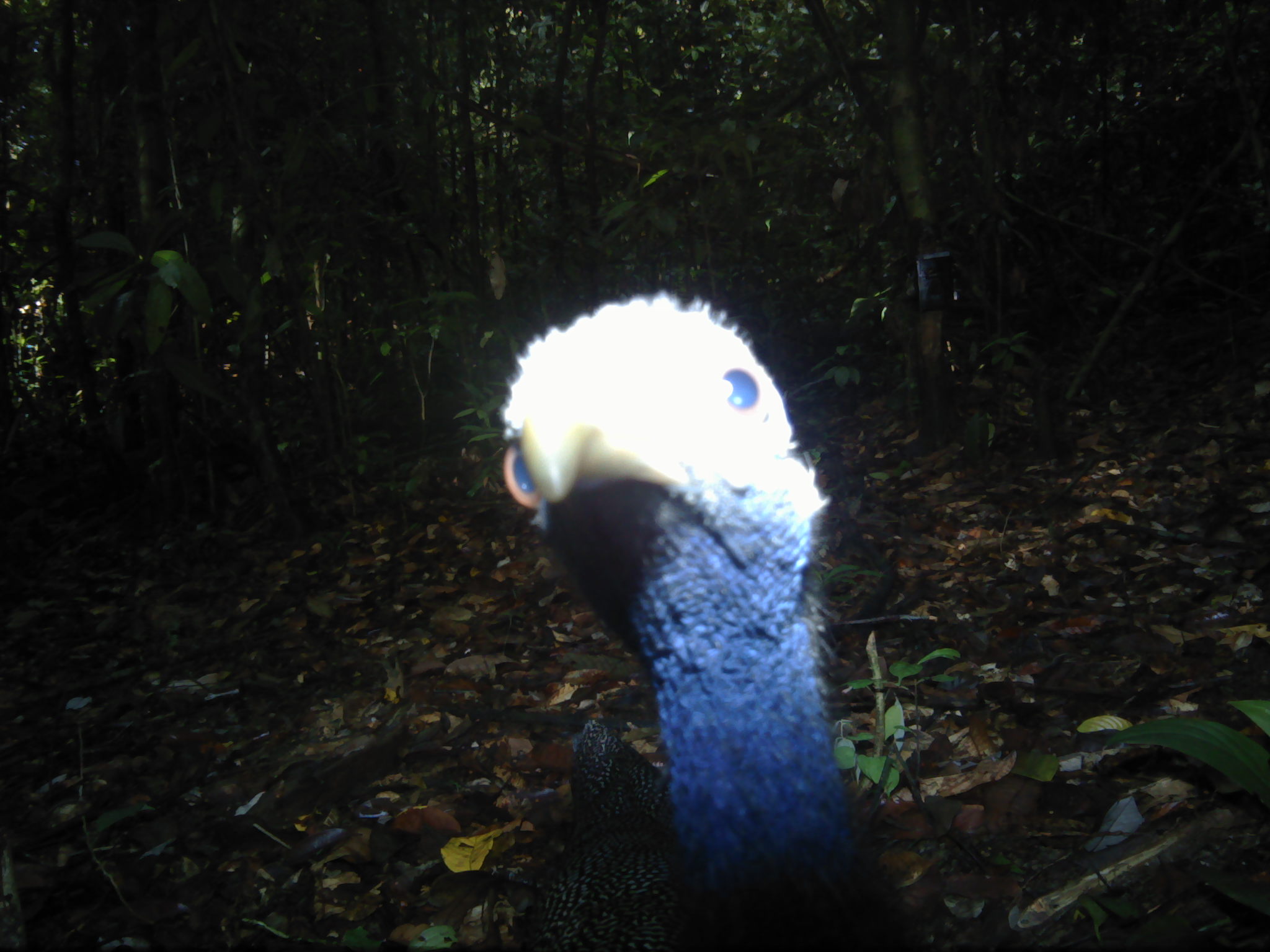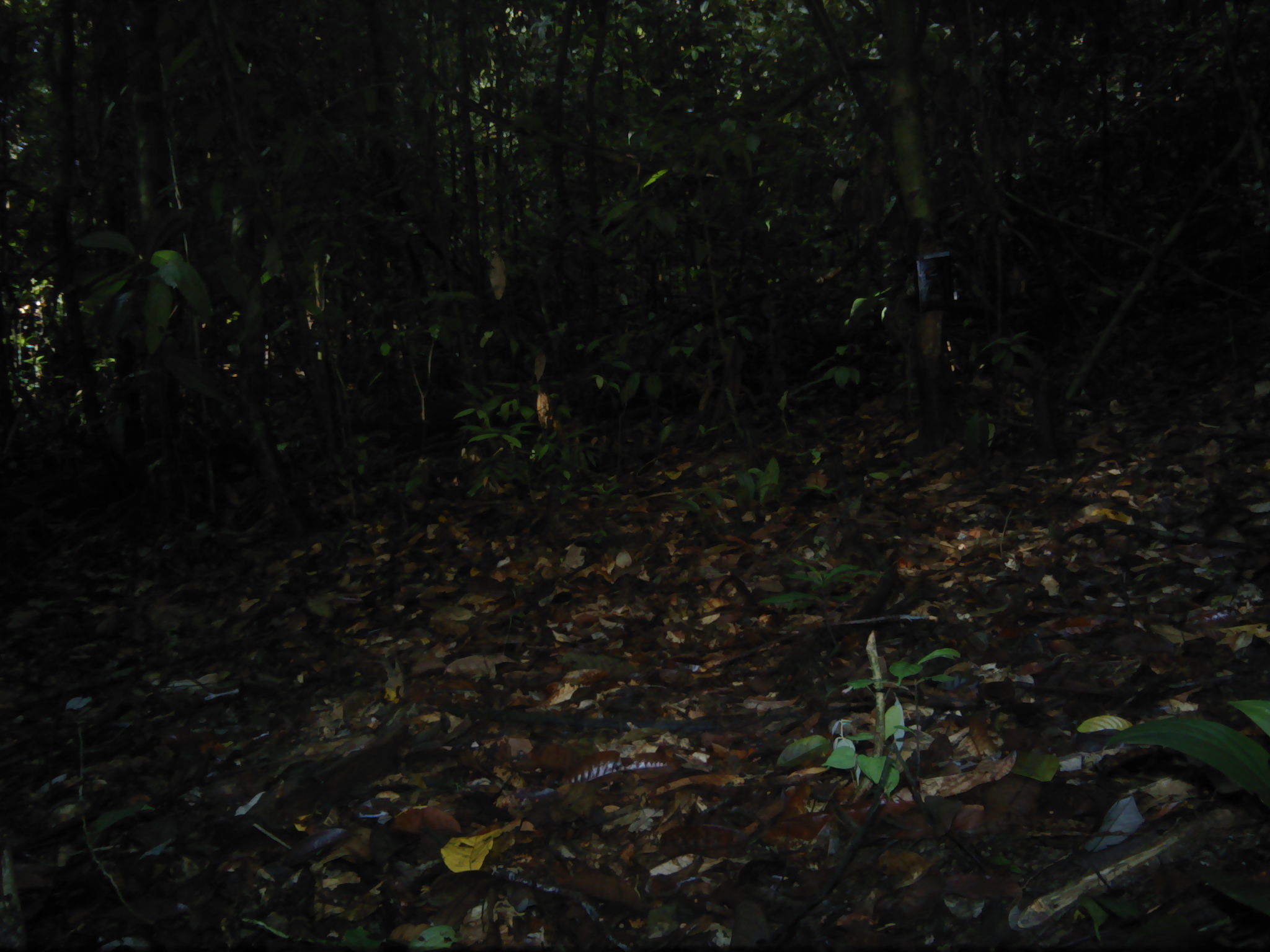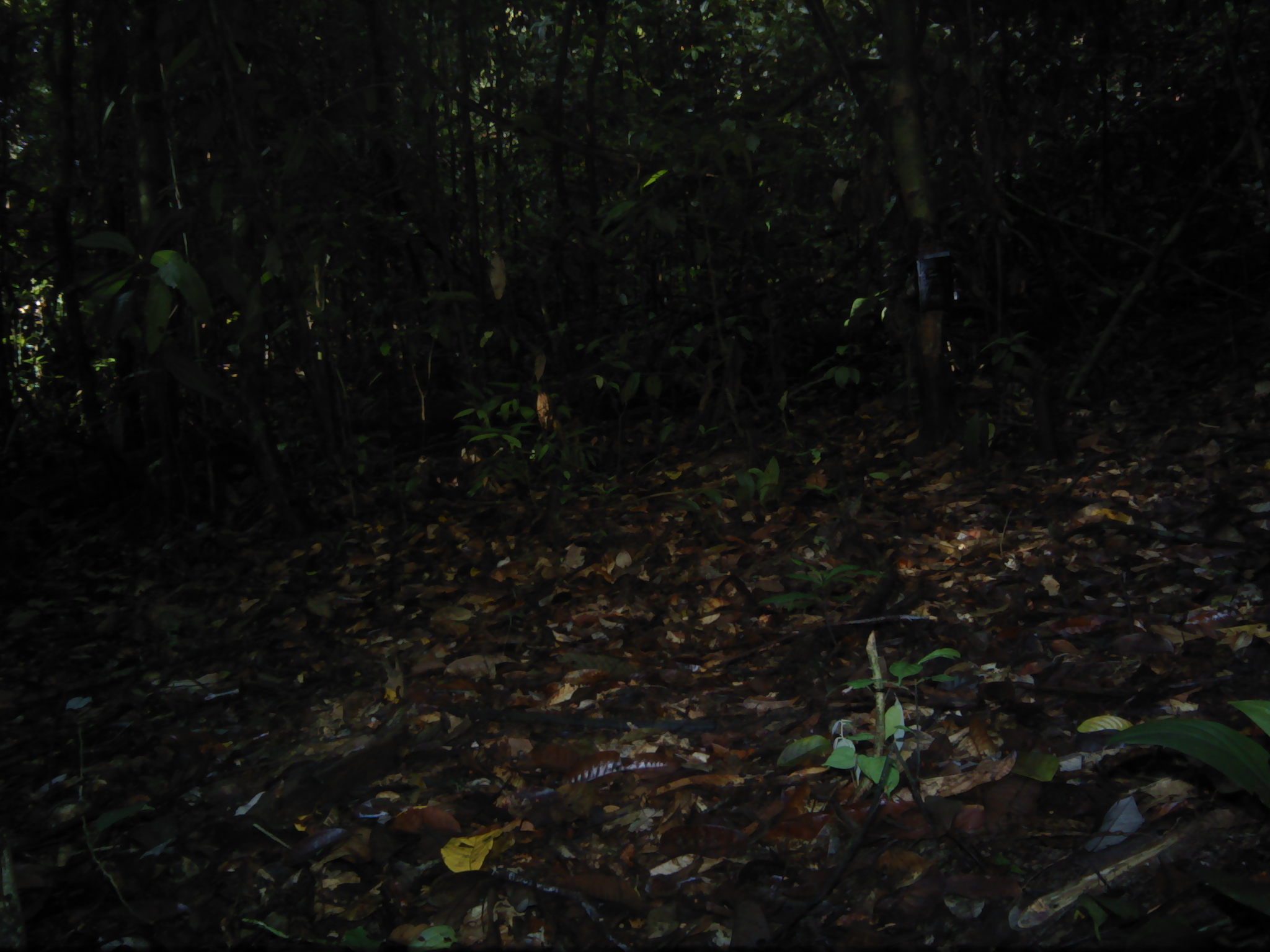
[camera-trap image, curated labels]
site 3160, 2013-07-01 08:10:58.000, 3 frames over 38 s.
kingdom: Animalia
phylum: Chordata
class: Aves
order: Galliformes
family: Phasianidae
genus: Argusianus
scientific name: Argusianus argus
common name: great argus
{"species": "Argusianus argus (great argus)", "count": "1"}